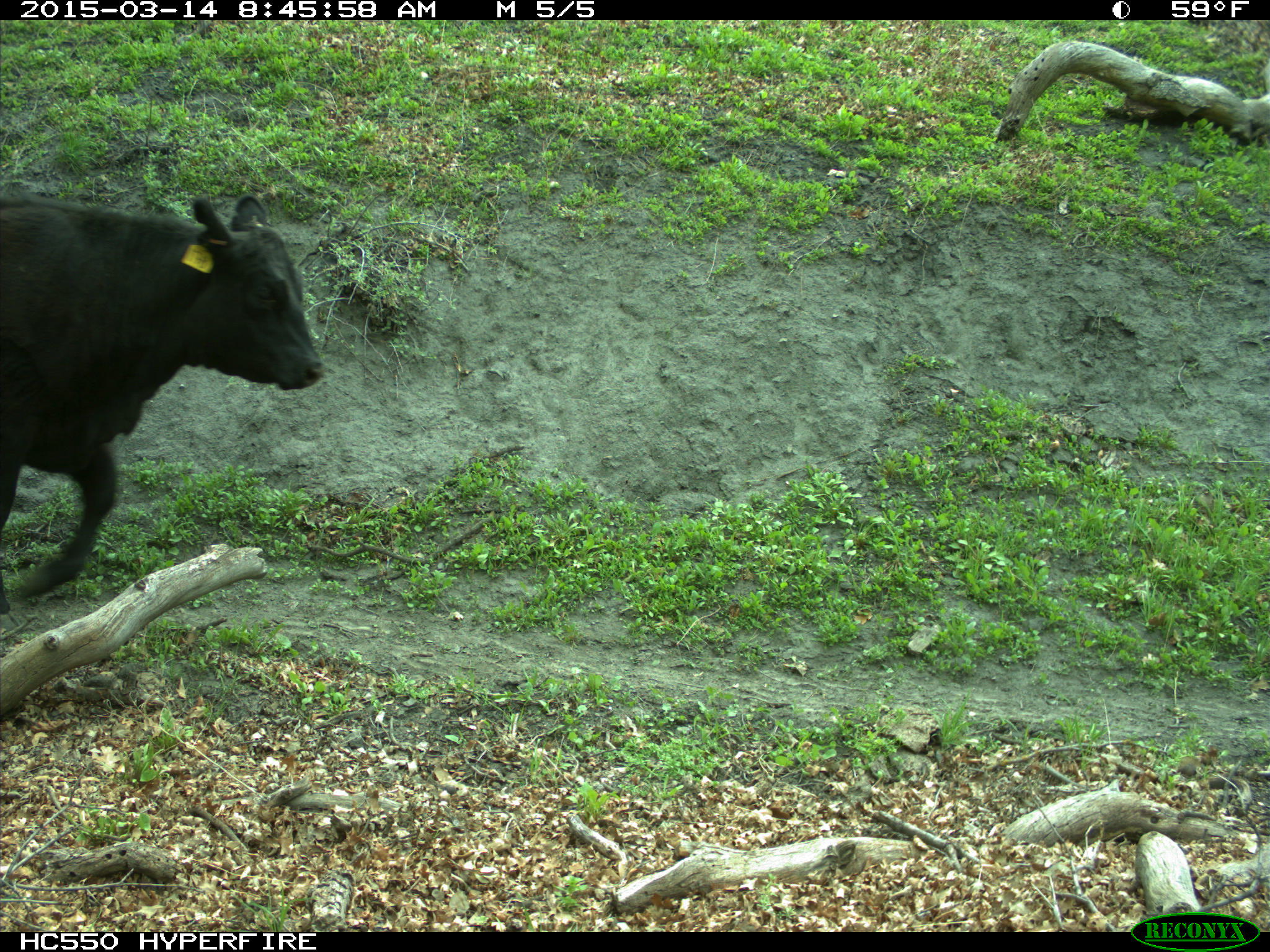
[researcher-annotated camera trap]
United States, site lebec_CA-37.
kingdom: Animalia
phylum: Chordata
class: Mammalia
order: Artiodactyla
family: Bovidae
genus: Bos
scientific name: Bos taurus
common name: domestic cow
Bos taurus (domestic cow).